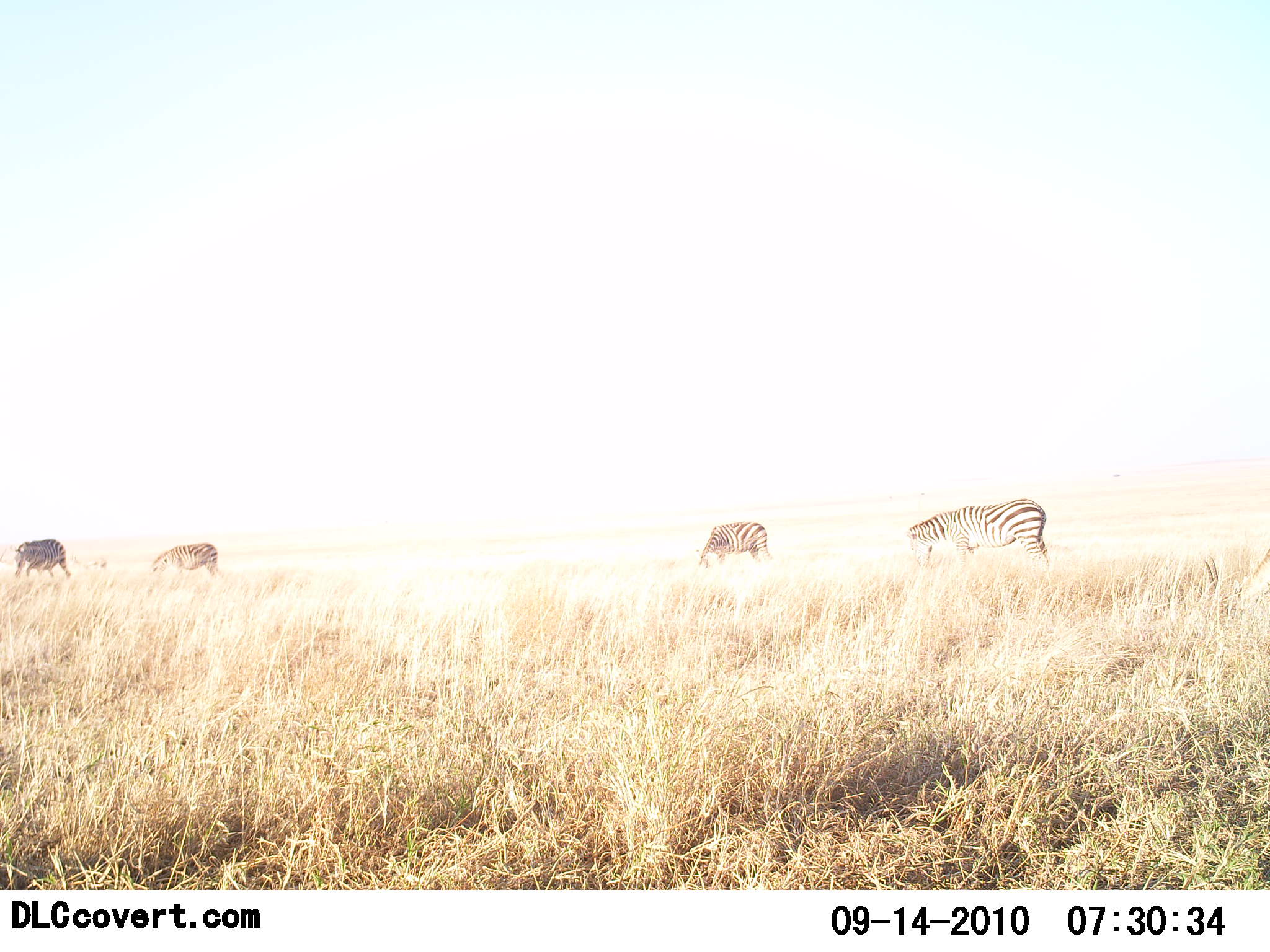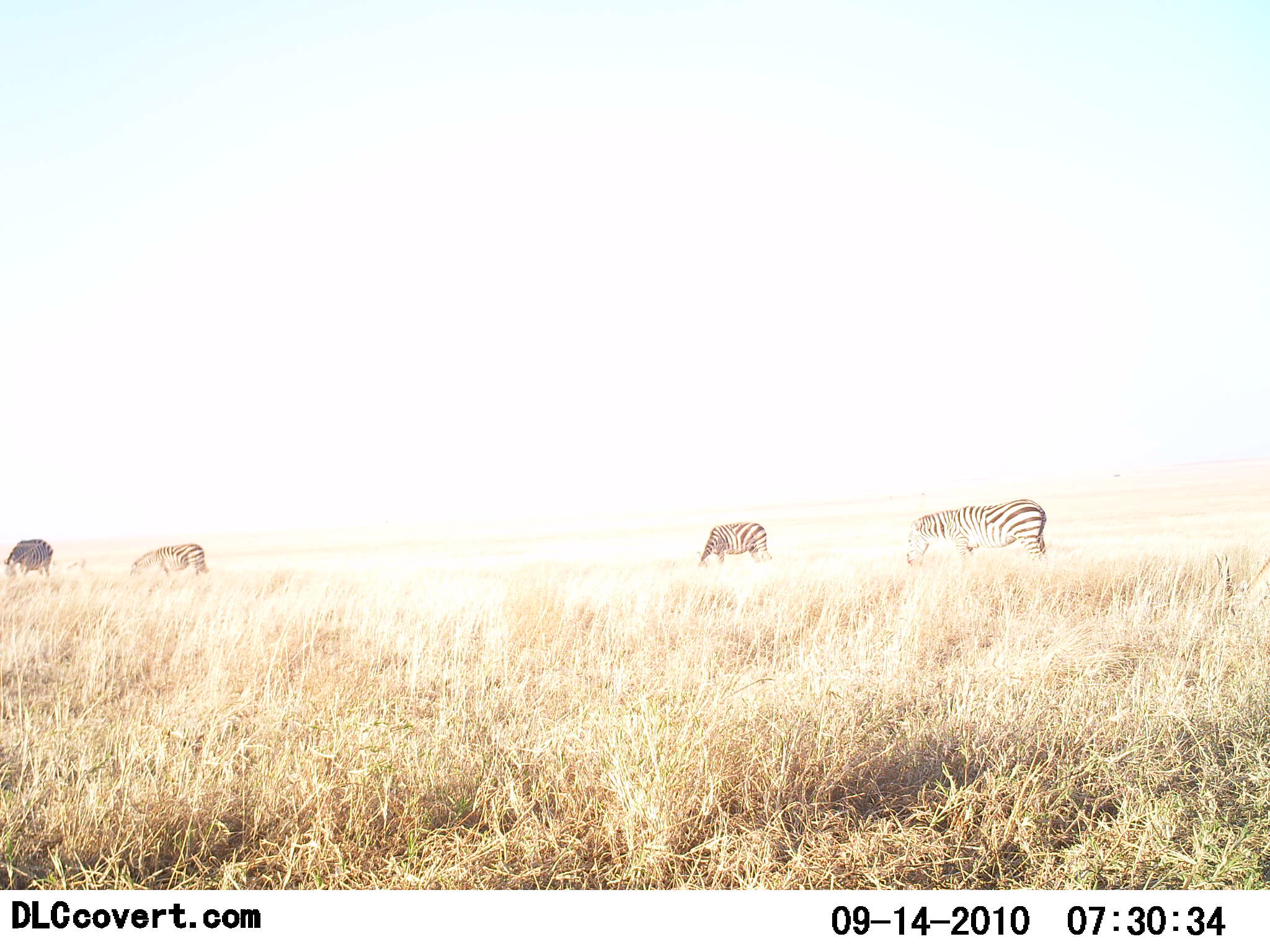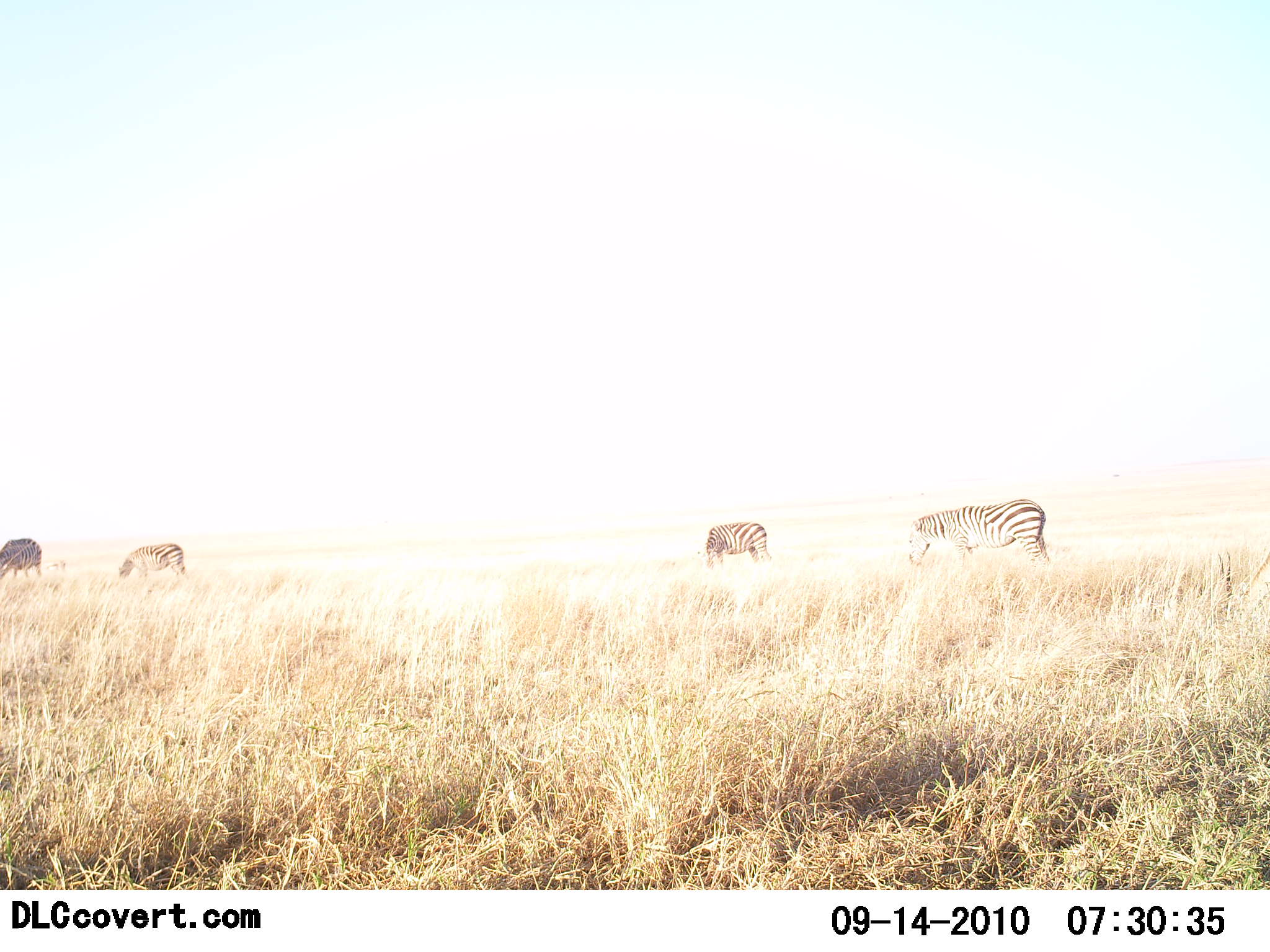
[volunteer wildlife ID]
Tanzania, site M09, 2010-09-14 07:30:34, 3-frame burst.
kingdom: Animalia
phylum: Chordata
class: Mammalia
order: Perissodactyla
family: Equidae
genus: Equus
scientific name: Equus quagga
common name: plains zebra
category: zebra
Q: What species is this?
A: Zebra (plains zebra) (Equus quagga).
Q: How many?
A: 4.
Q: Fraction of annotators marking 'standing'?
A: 41%.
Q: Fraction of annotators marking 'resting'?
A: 0%.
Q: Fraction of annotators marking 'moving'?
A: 47%.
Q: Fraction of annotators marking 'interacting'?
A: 0%.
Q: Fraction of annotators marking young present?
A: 0%.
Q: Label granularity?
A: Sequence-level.